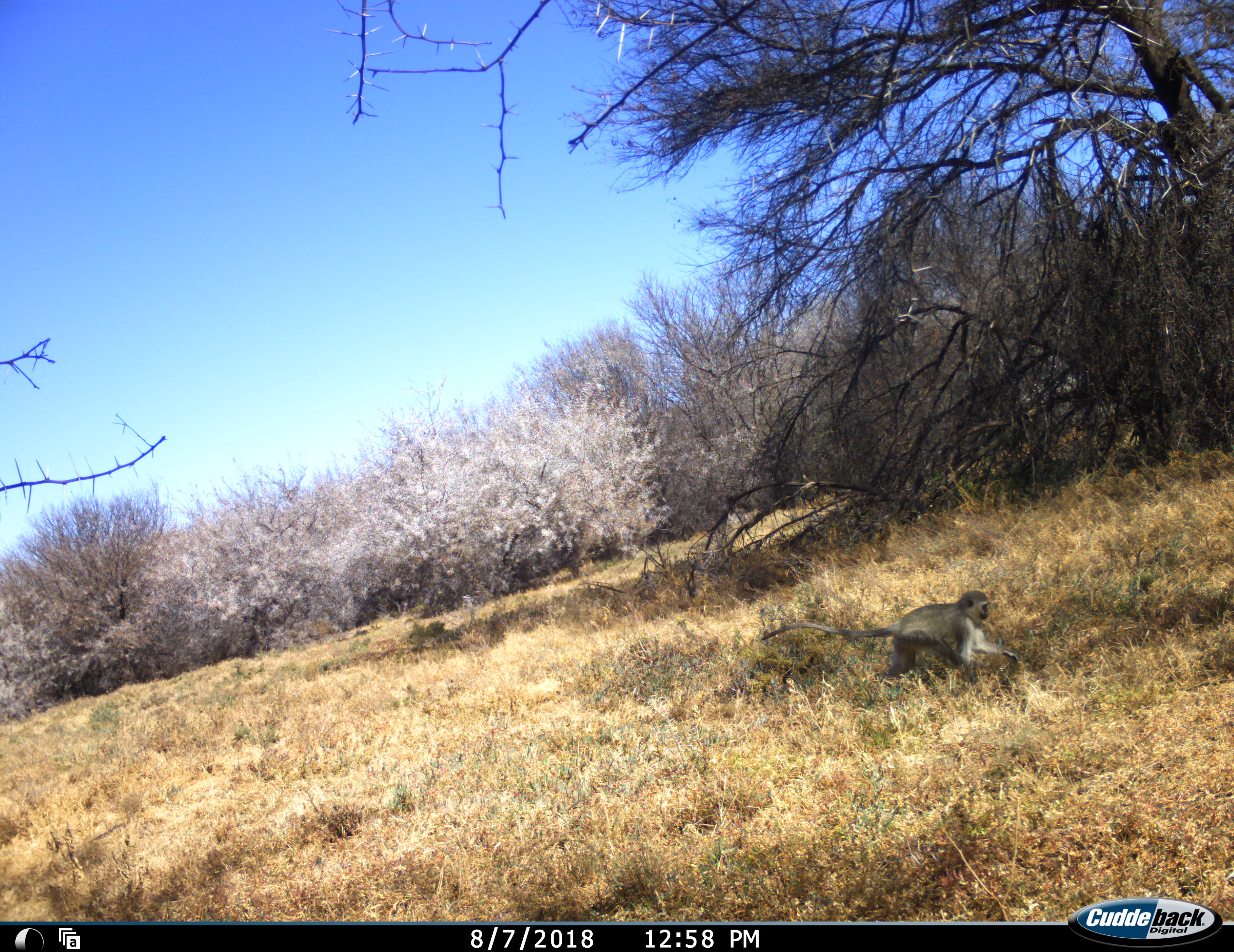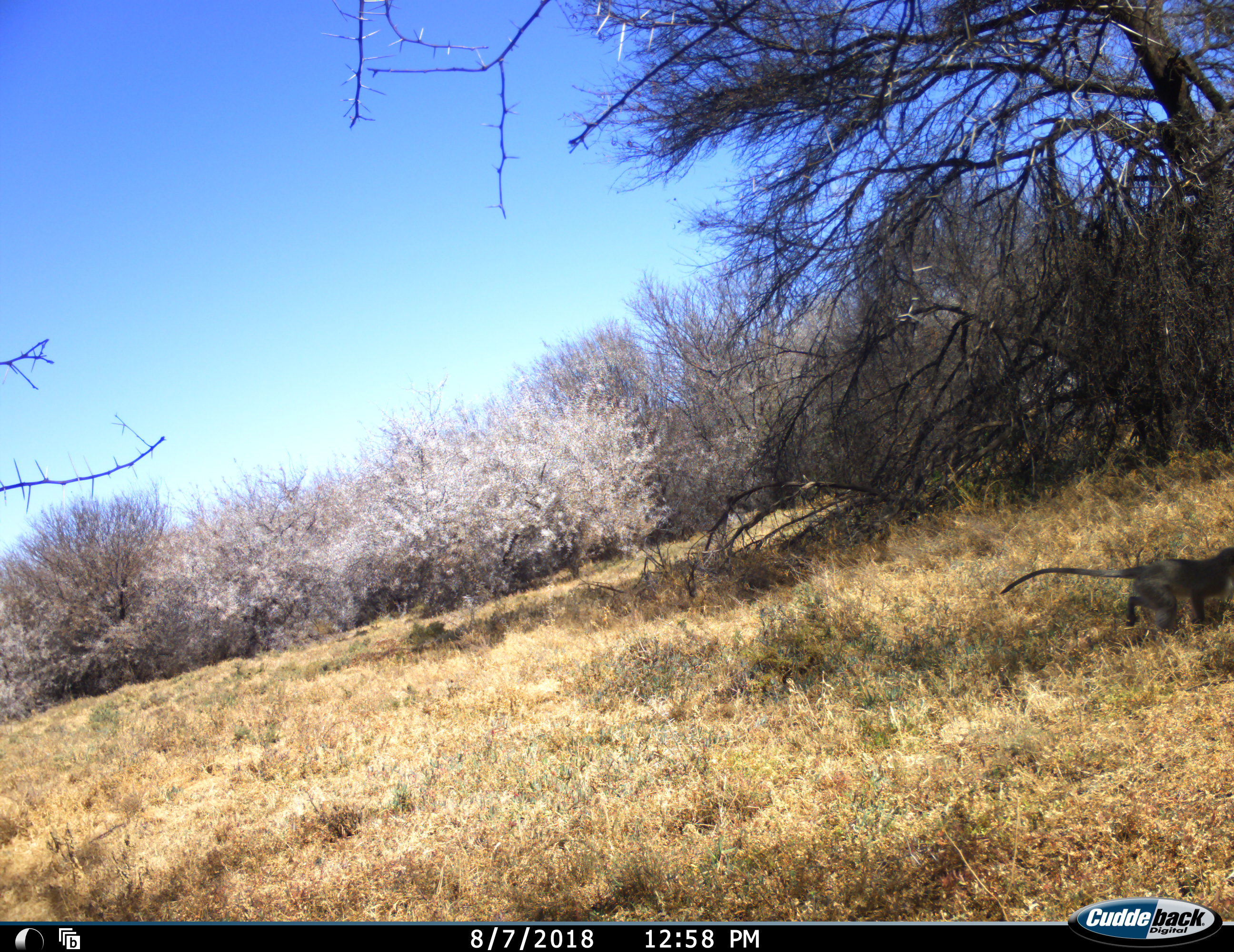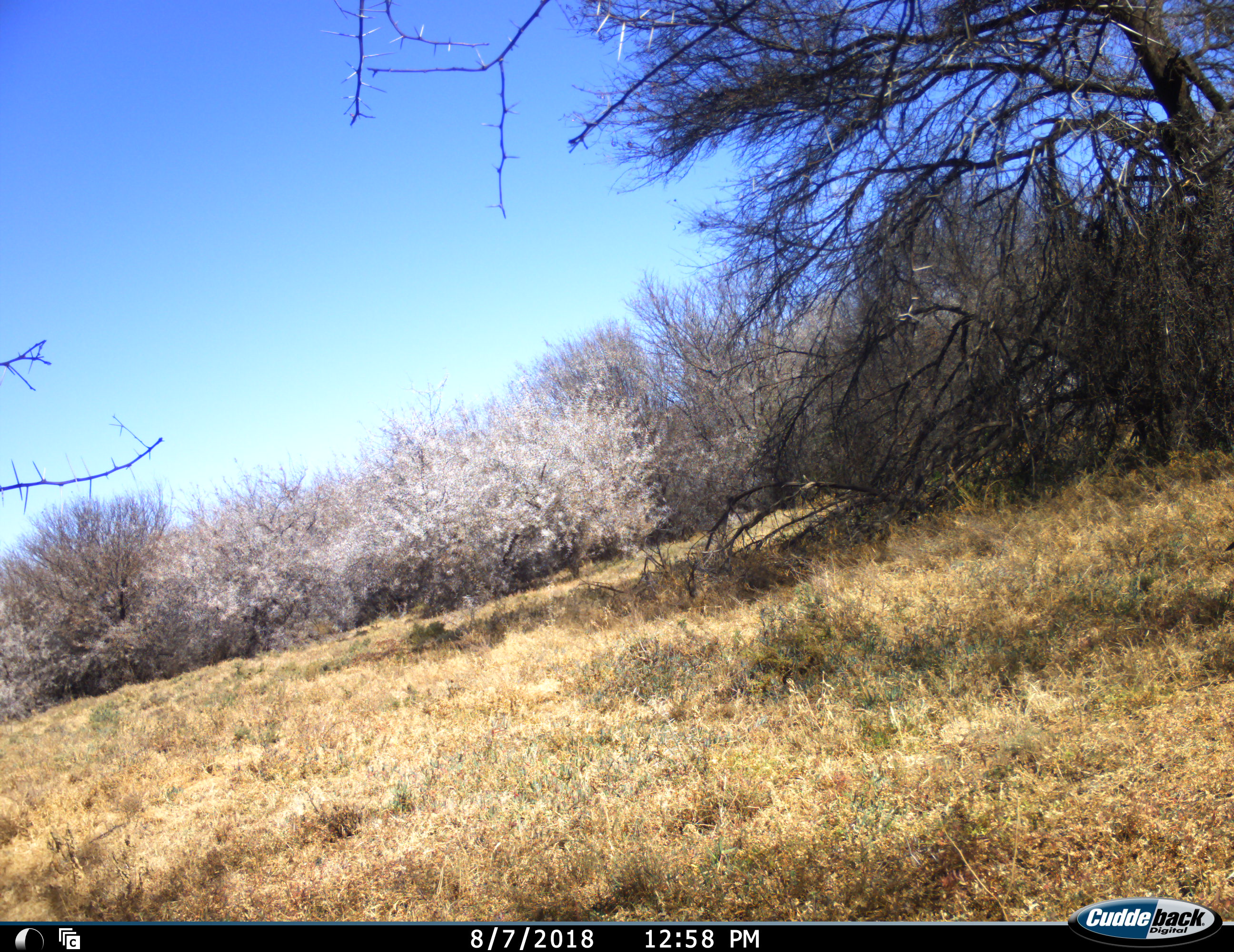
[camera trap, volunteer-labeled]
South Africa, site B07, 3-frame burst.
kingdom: Animalia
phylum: Chordata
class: Mammalia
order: Primates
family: Cercopithecidae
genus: Chlorocebus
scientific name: Chlorocebus pygerythrus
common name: vervet monkey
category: monkeyvervet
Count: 1.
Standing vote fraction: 0%.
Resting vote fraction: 0%.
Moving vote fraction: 100%.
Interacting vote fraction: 0%.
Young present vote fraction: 10%.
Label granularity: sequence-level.